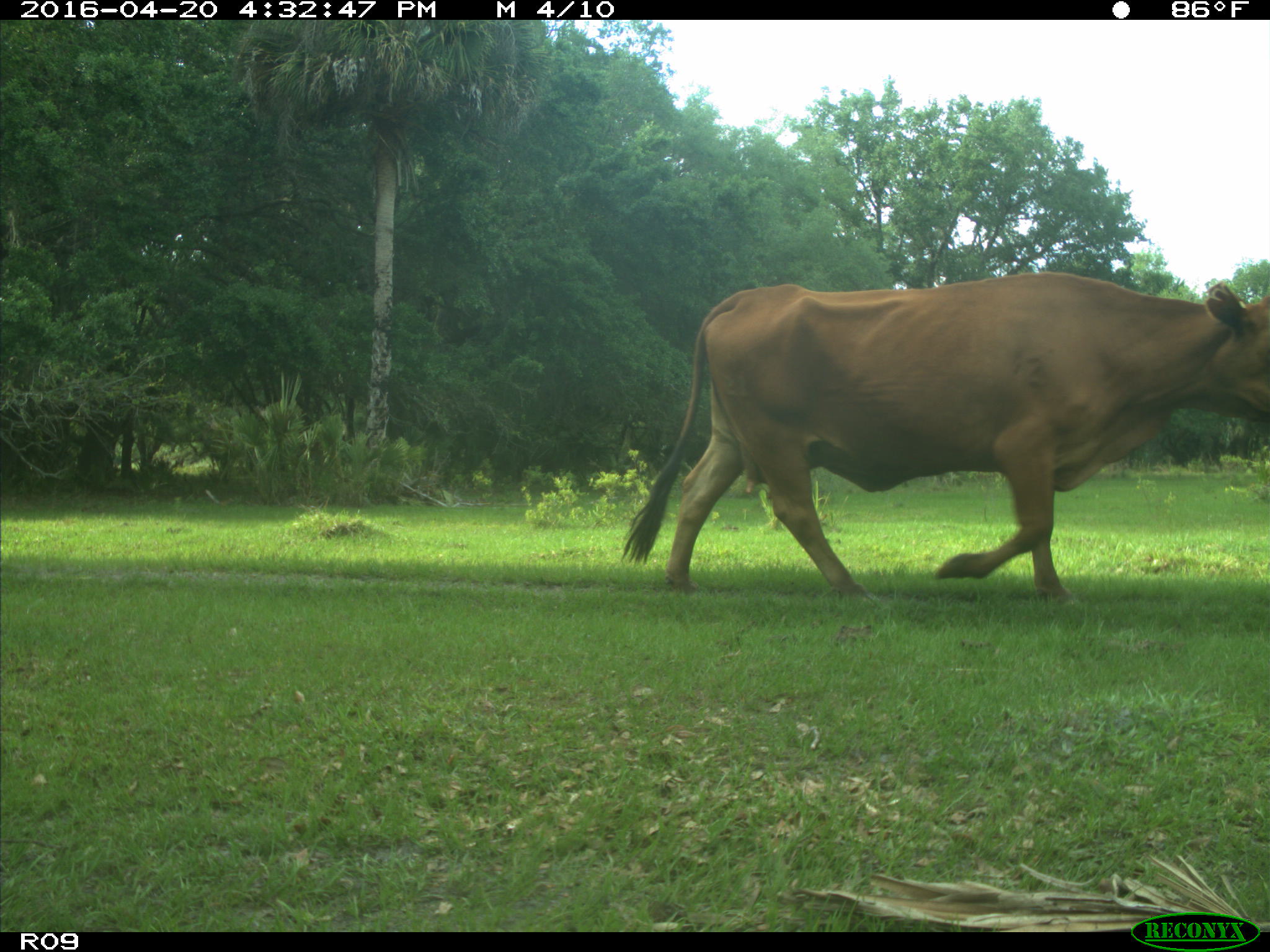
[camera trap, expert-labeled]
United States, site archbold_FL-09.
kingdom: Animalia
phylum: Chordata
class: Mammalia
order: Artiodactyla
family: Bovidae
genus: Bos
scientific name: Bos taurus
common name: domestic cow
Bos taurus (domestic cow).